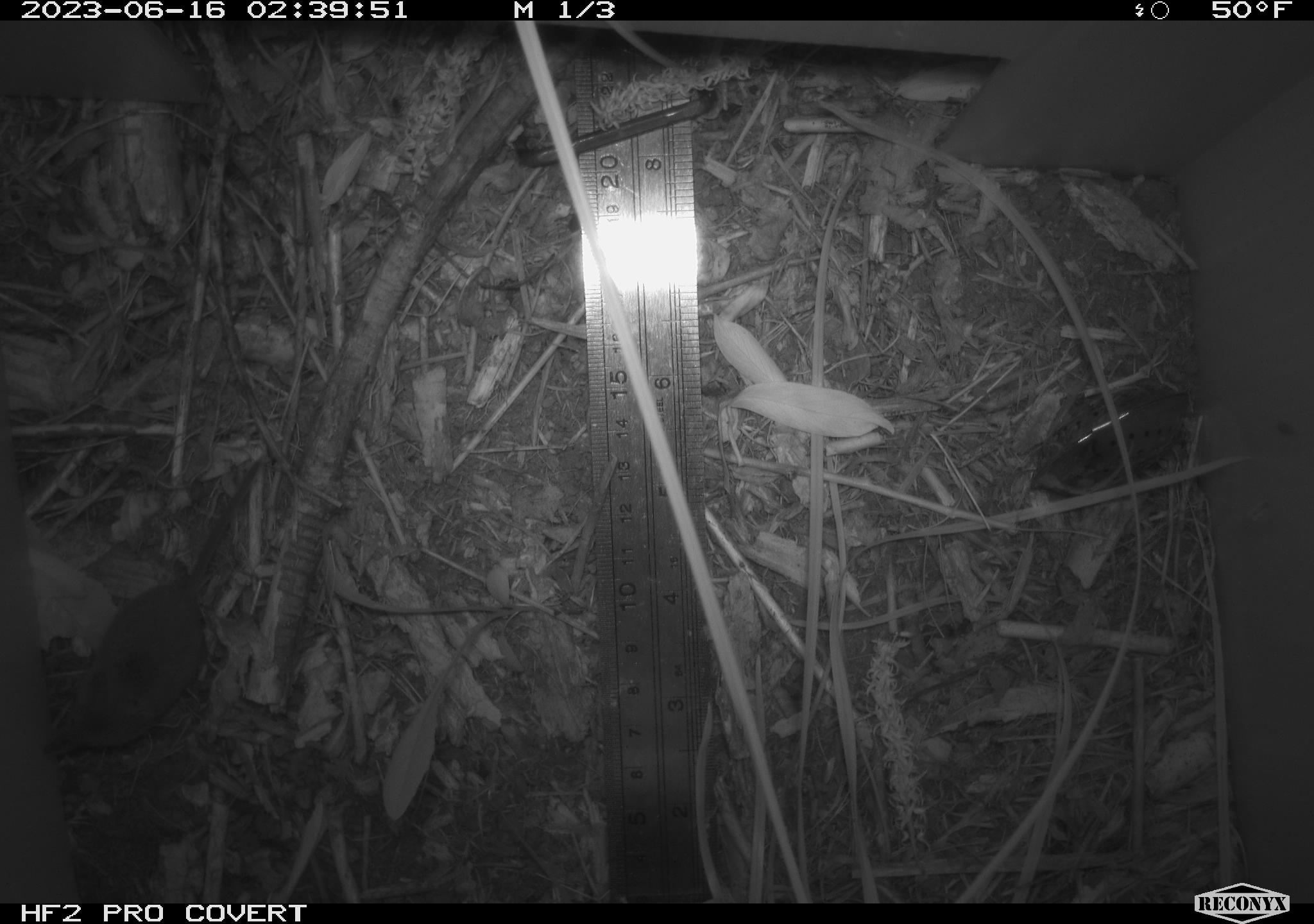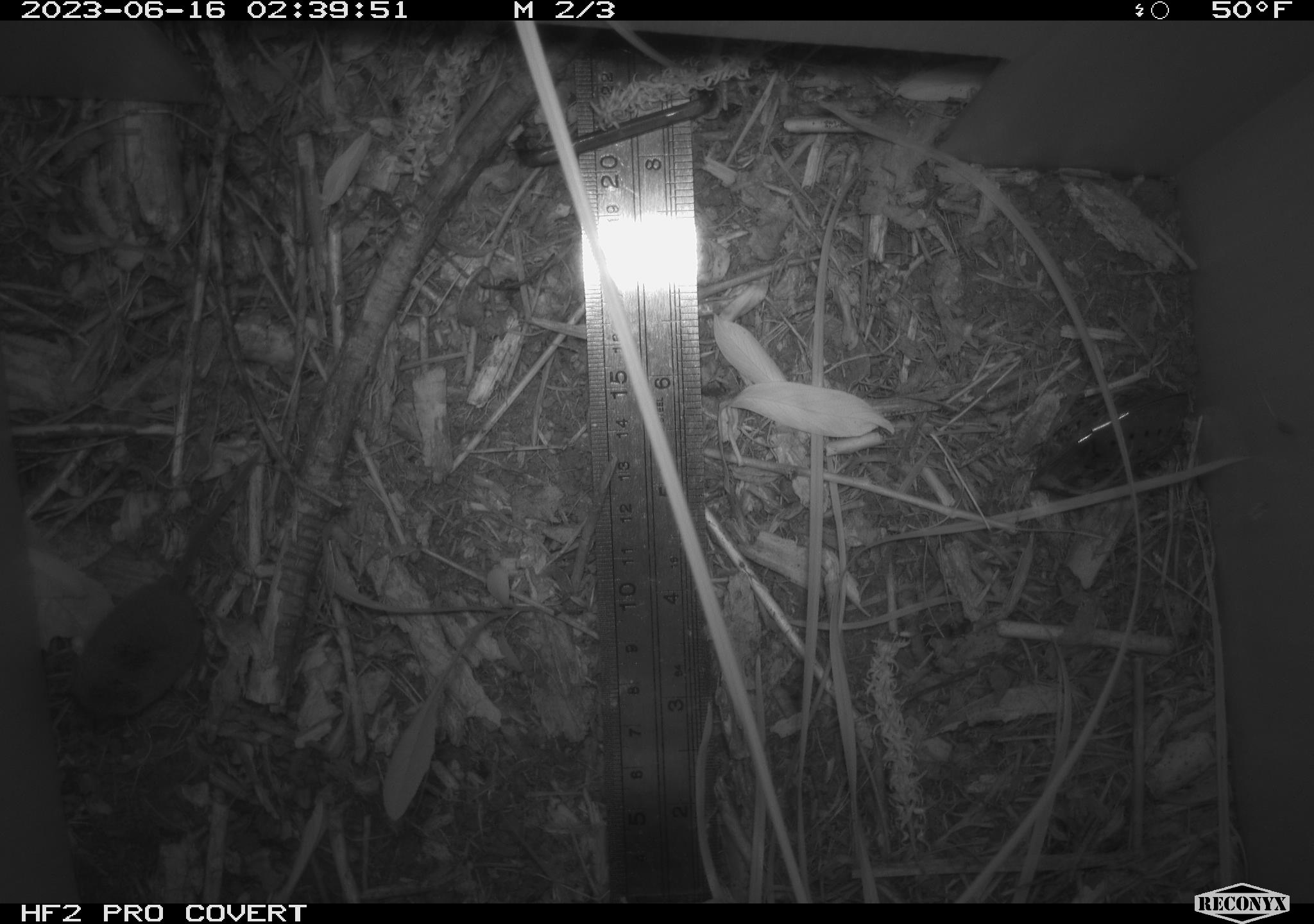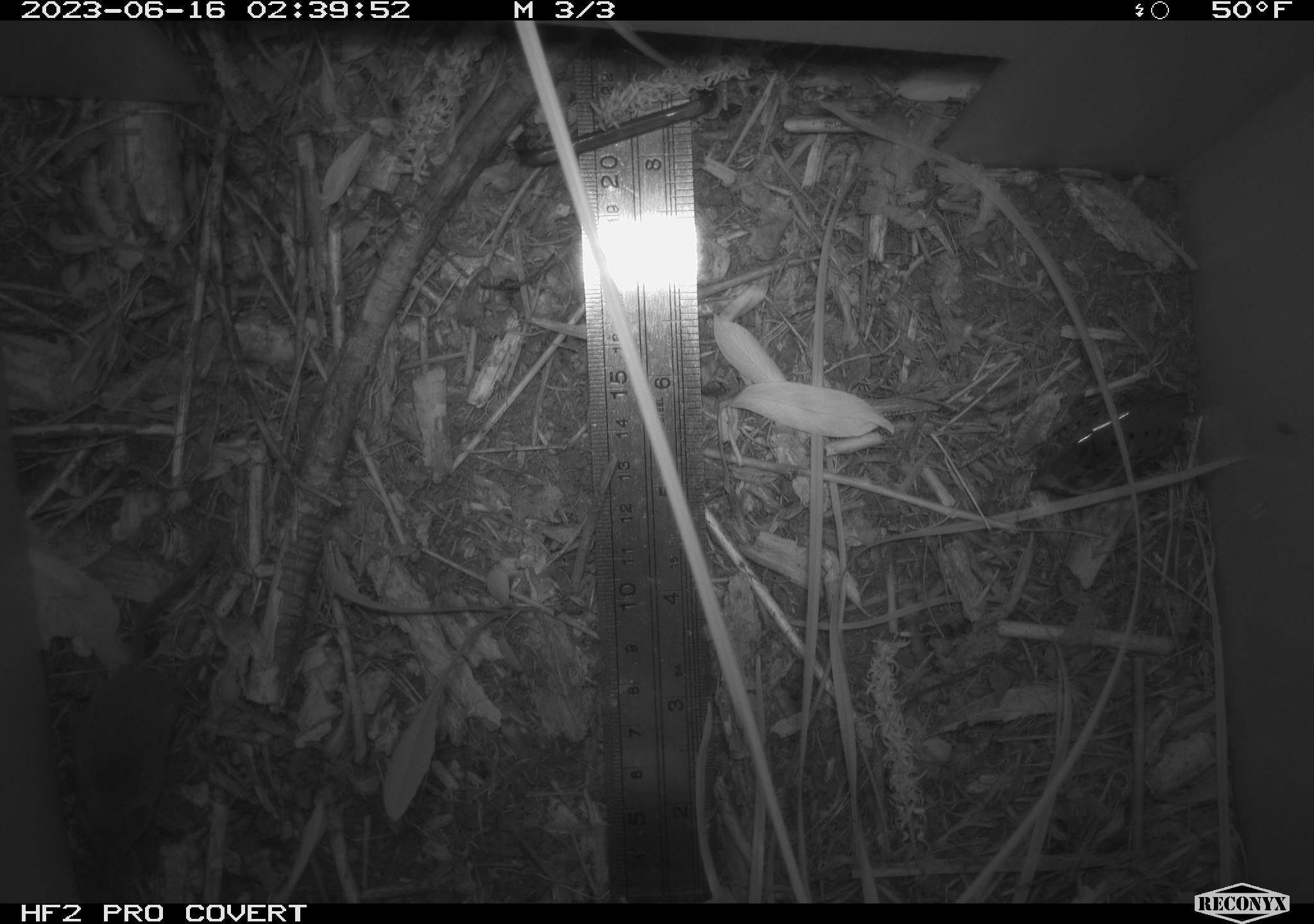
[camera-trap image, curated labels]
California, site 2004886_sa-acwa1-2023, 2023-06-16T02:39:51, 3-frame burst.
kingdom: Animalia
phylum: Chordata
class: Mammalia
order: Eulipotyphla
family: Soricidae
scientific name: Soricidae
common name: shrews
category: soricidae family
Soricidae family (shrews) (Soricidae).